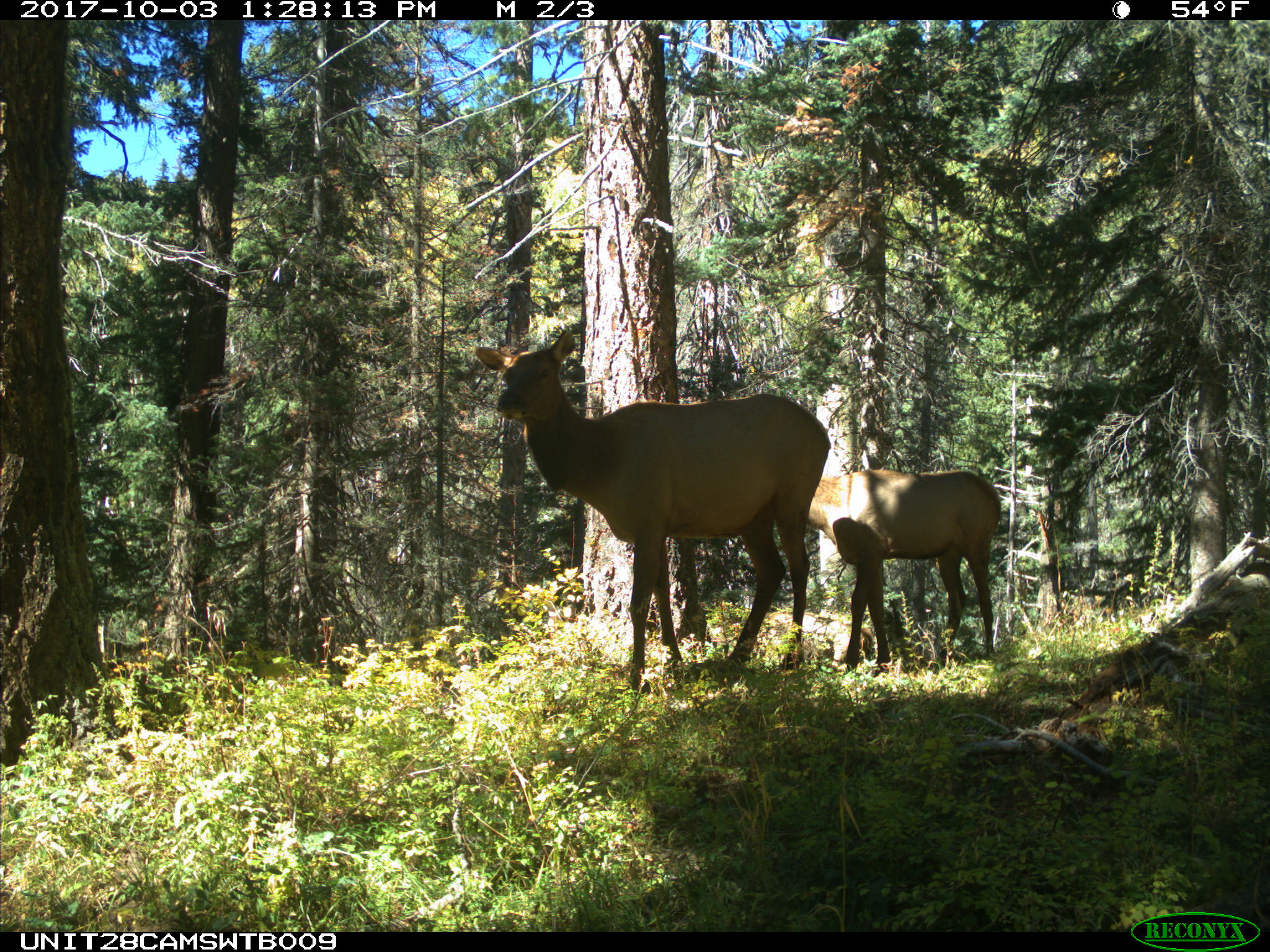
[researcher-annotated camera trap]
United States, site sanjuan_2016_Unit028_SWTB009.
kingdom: Animalia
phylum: Chordata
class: Mammalia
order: Artiodactyla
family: Cervidae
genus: Cervus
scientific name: Cervus elaphus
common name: red deer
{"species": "Cervus elaphus (red deer)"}